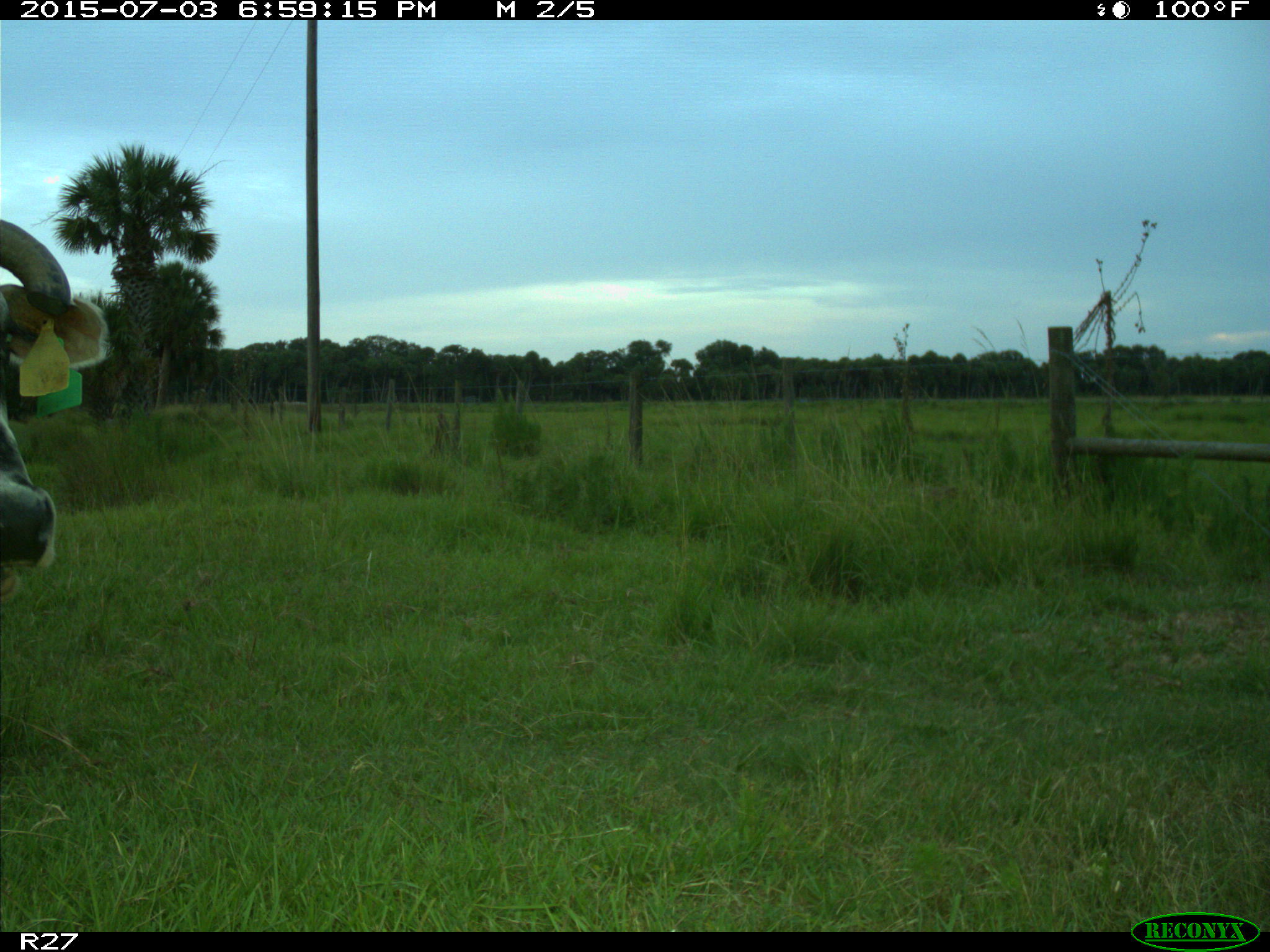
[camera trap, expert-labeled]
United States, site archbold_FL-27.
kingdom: Animalia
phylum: Chordata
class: Mammalia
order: Artiodactyla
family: Bovidae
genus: Bos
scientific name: Bos taurus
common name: domestic cow